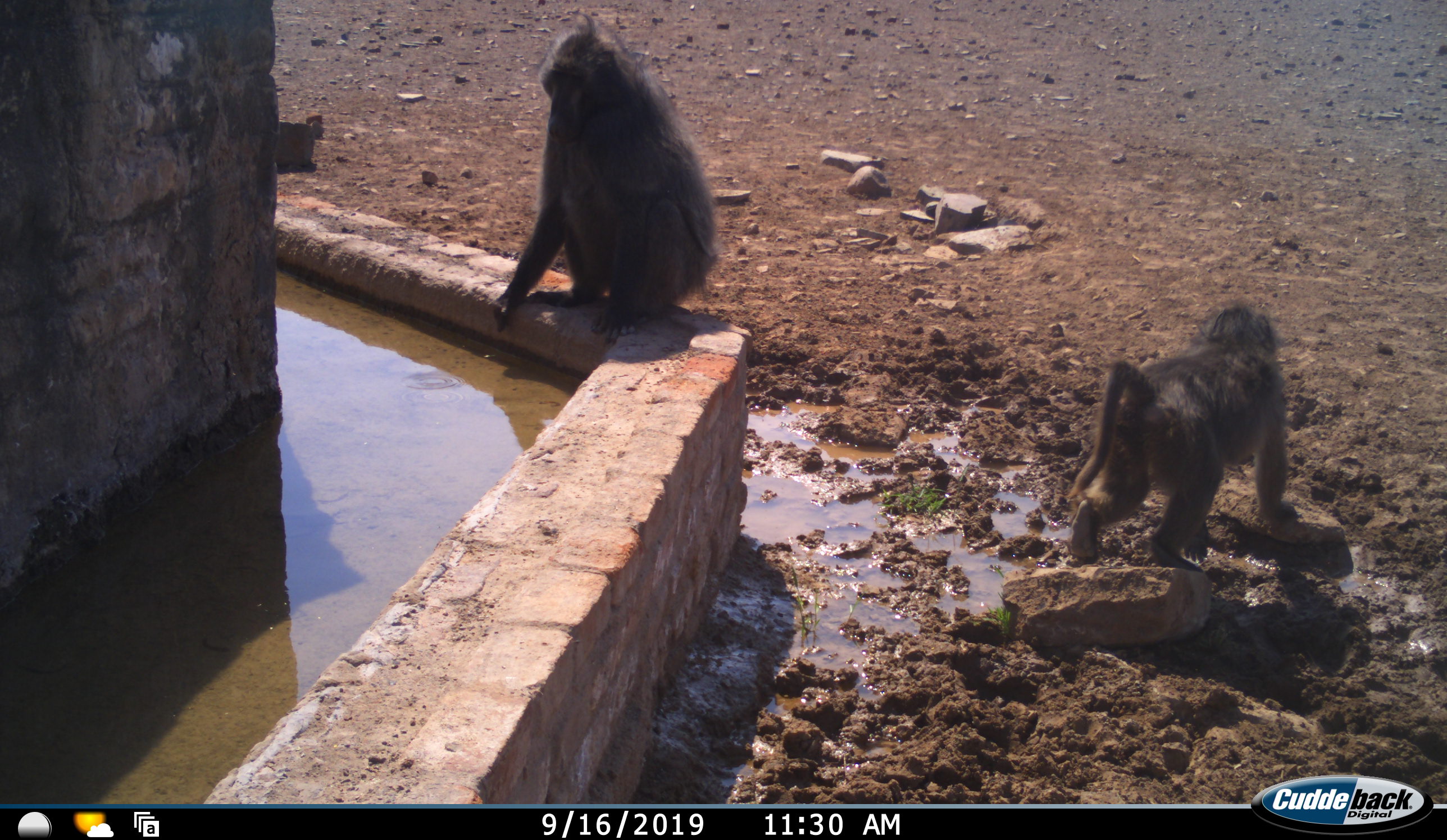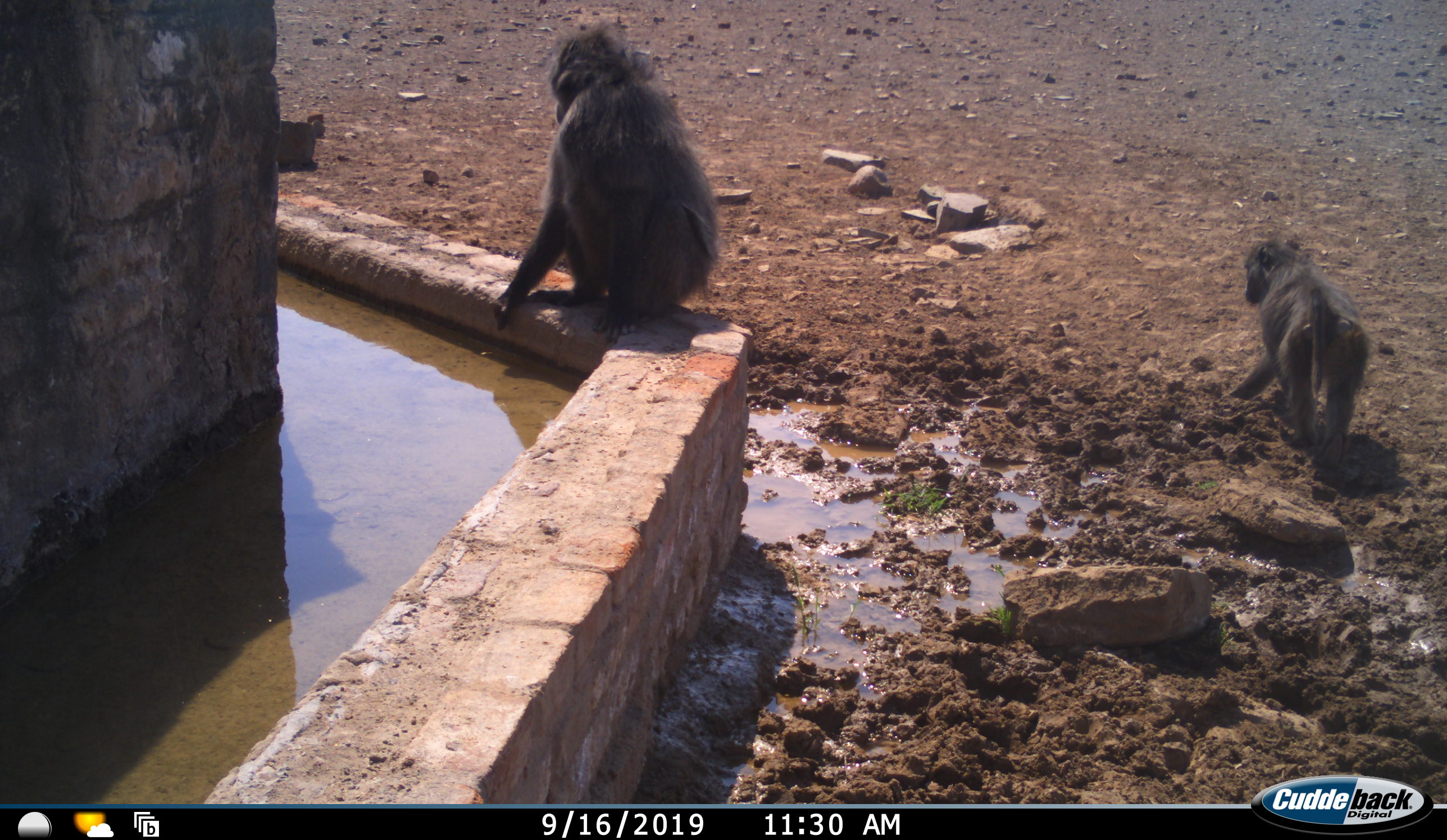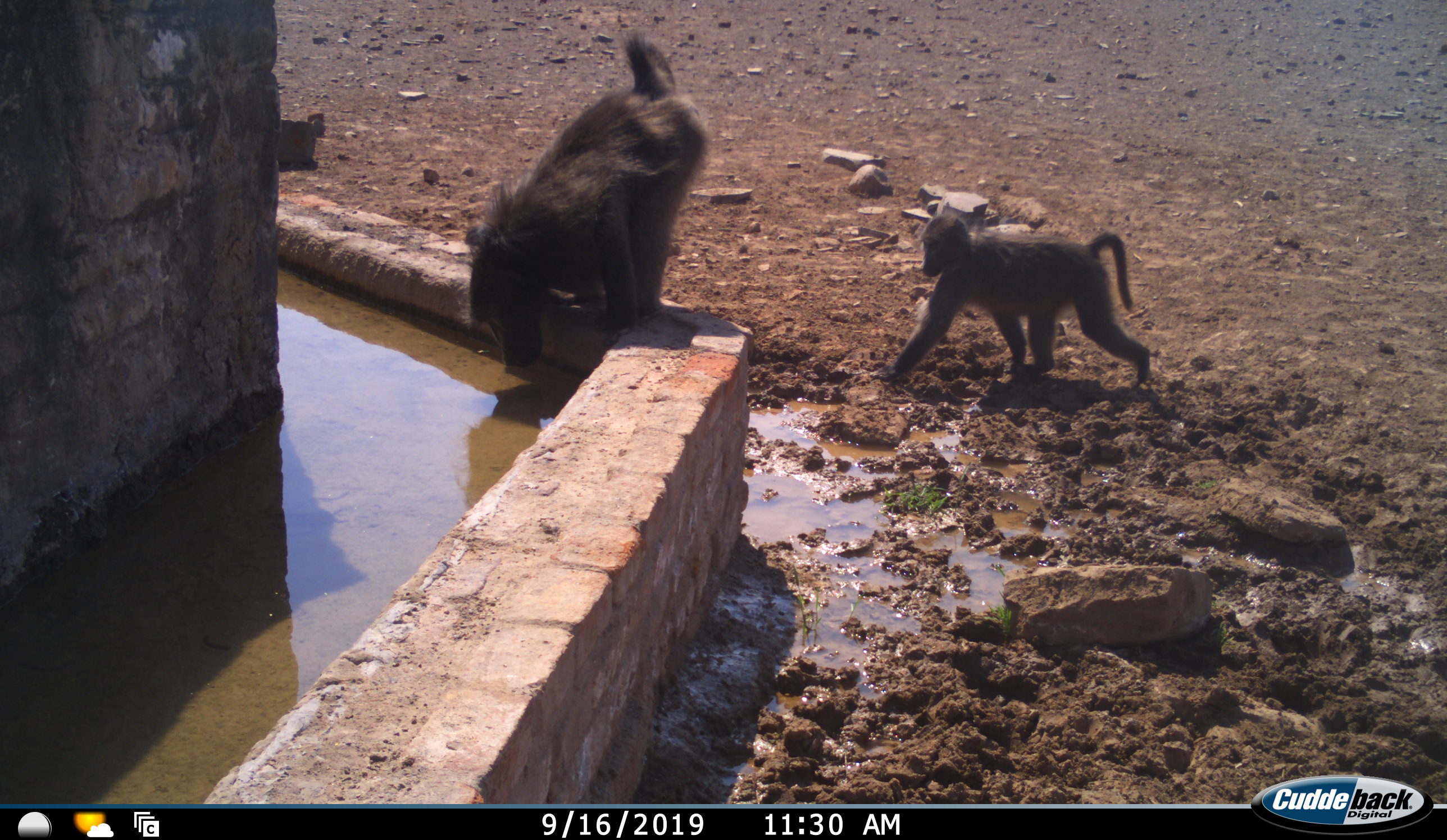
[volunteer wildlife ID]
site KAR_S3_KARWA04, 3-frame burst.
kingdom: Animalia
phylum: Chordata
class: Mammalia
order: Primates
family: Cercopithecidae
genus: Papio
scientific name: Papio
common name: baboon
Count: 2.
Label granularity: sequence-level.